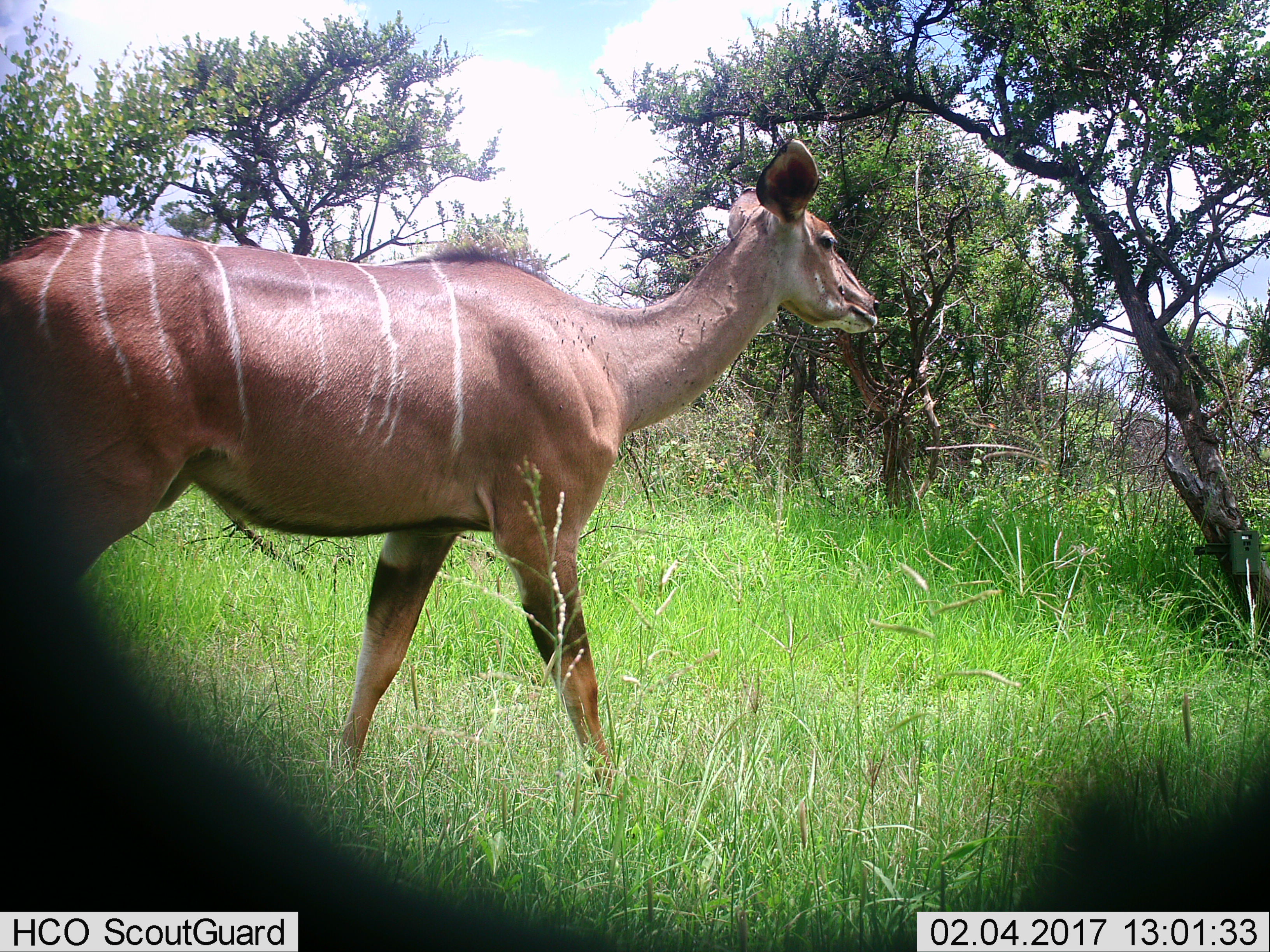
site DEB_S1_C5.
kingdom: Animalia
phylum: Chordata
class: Mammalia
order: Artiodactyla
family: Bovidae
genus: Tragelaphus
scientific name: Tragelaphus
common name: kudu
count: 1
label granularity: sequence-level